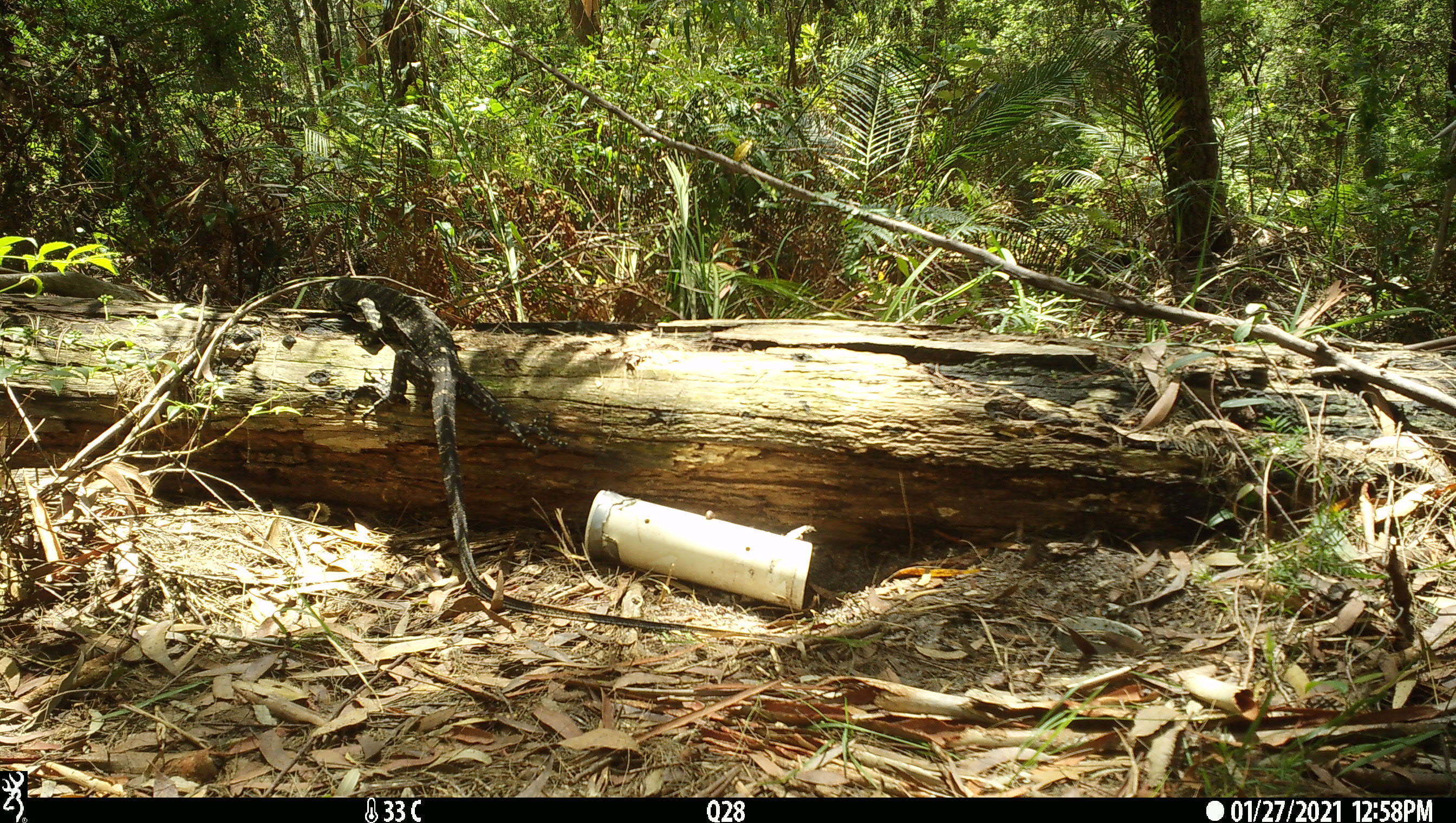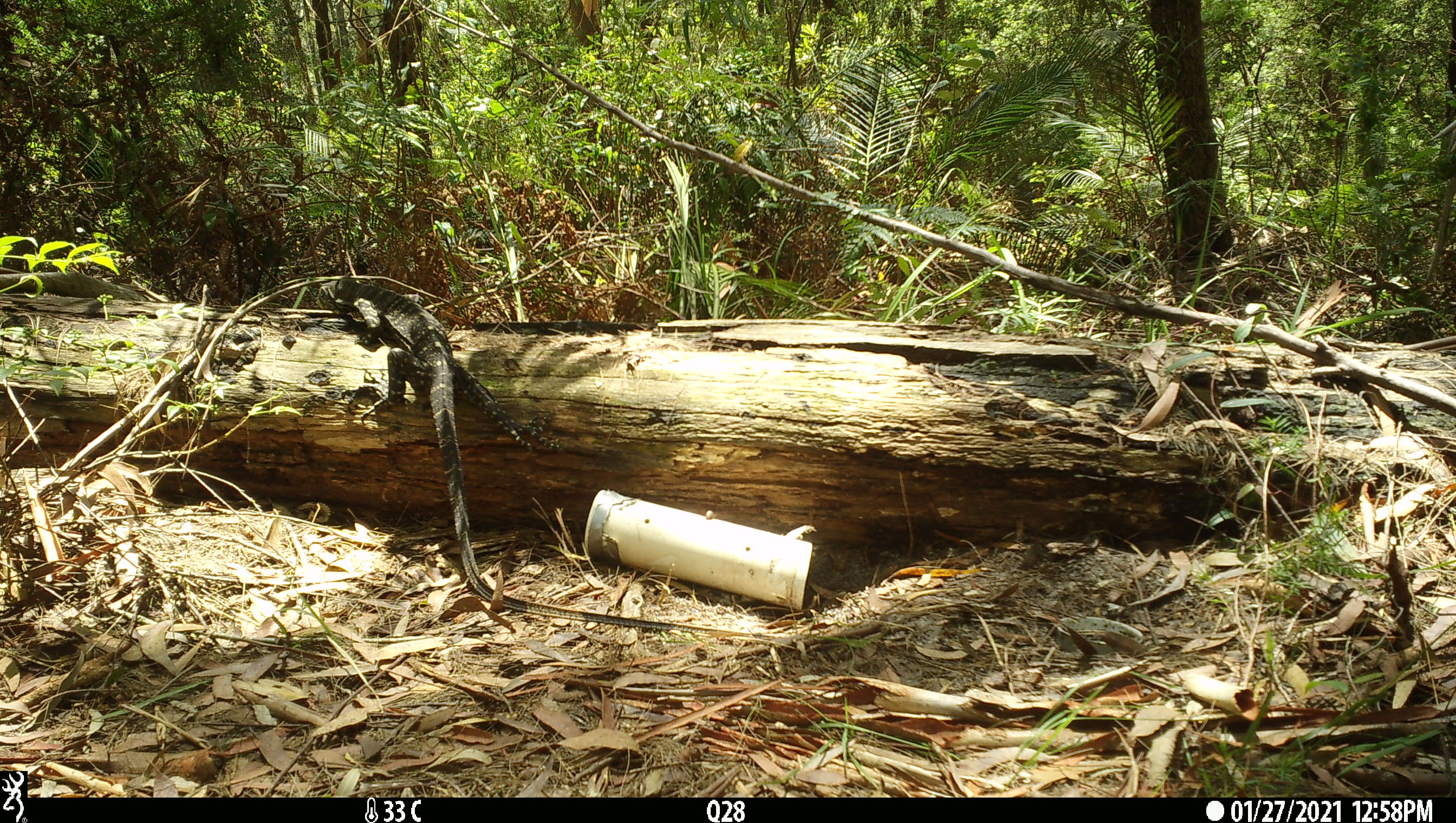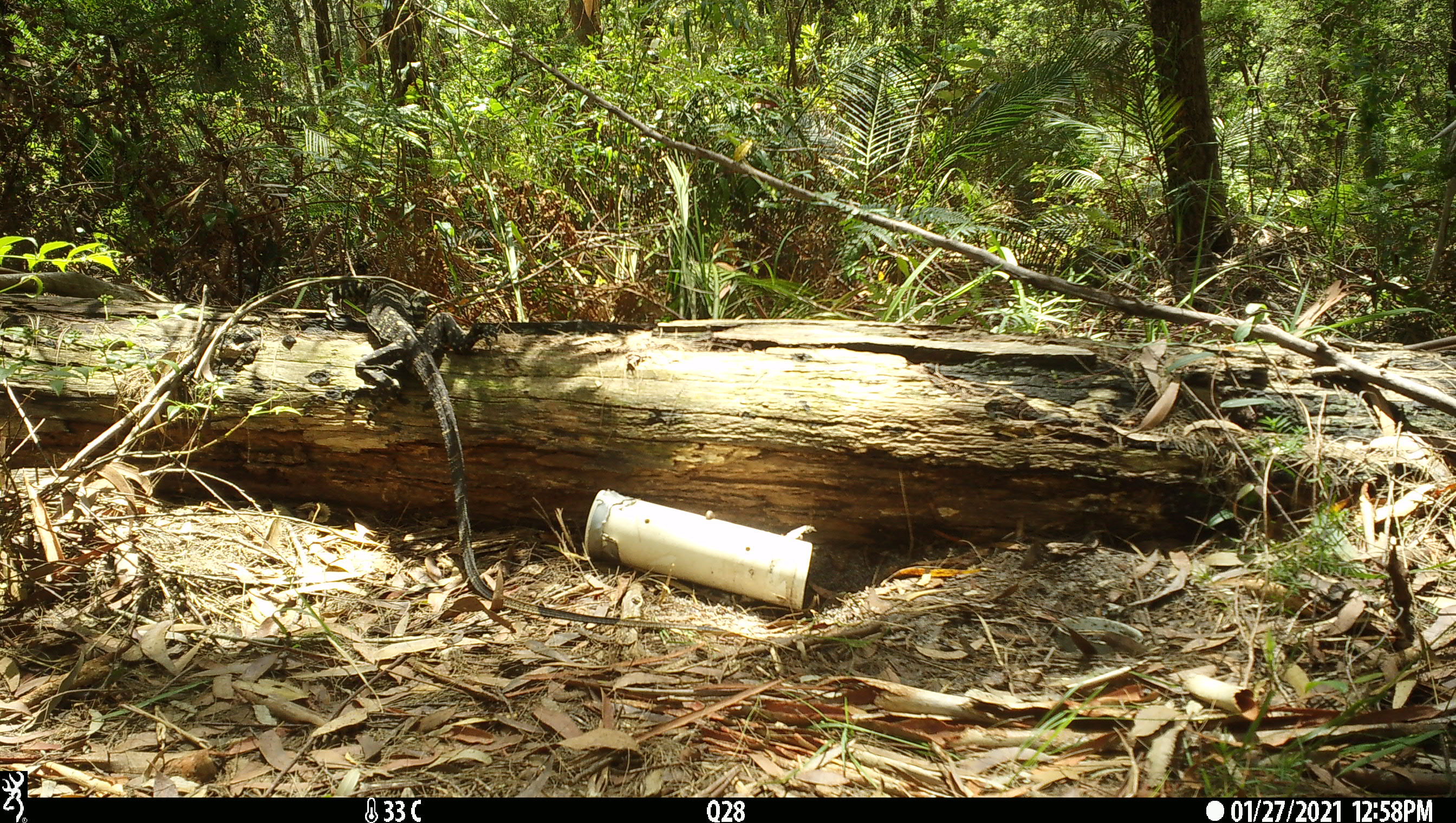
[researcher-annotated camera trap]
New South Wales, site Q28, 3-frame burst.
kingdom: Animalia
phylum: Chordata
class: Reptilia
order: Squamata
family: Varanidae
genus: Varanus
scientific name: Varanus varius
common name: lace monitor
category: goanna